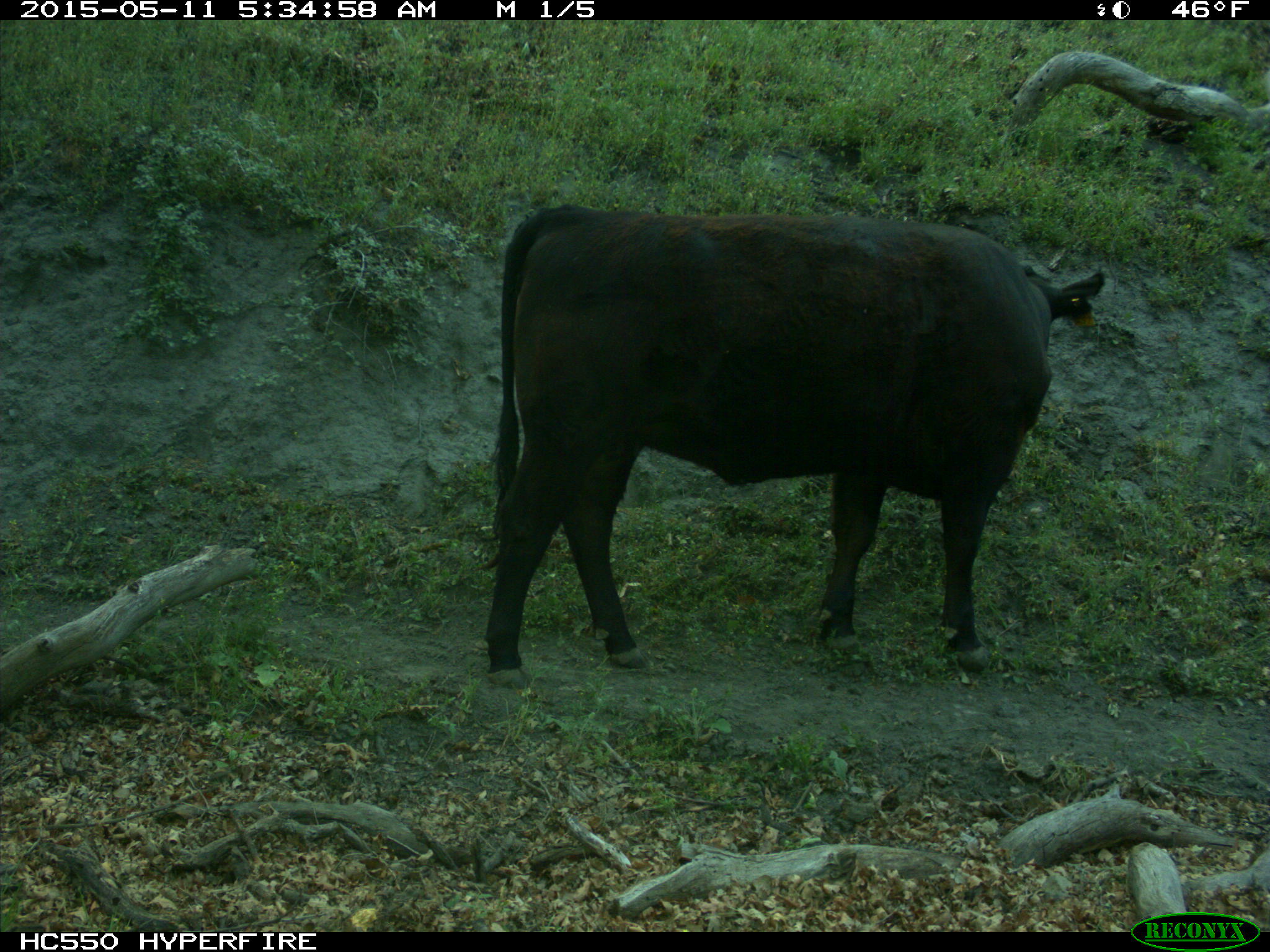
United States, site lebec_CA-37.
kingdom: Animalia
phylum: Chordata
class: Mammalia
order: Artiodactyla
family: Bovidae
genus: Bos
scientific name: Bos taurus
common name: domestic cow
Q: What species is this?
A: Bos taurus (domestic cow).